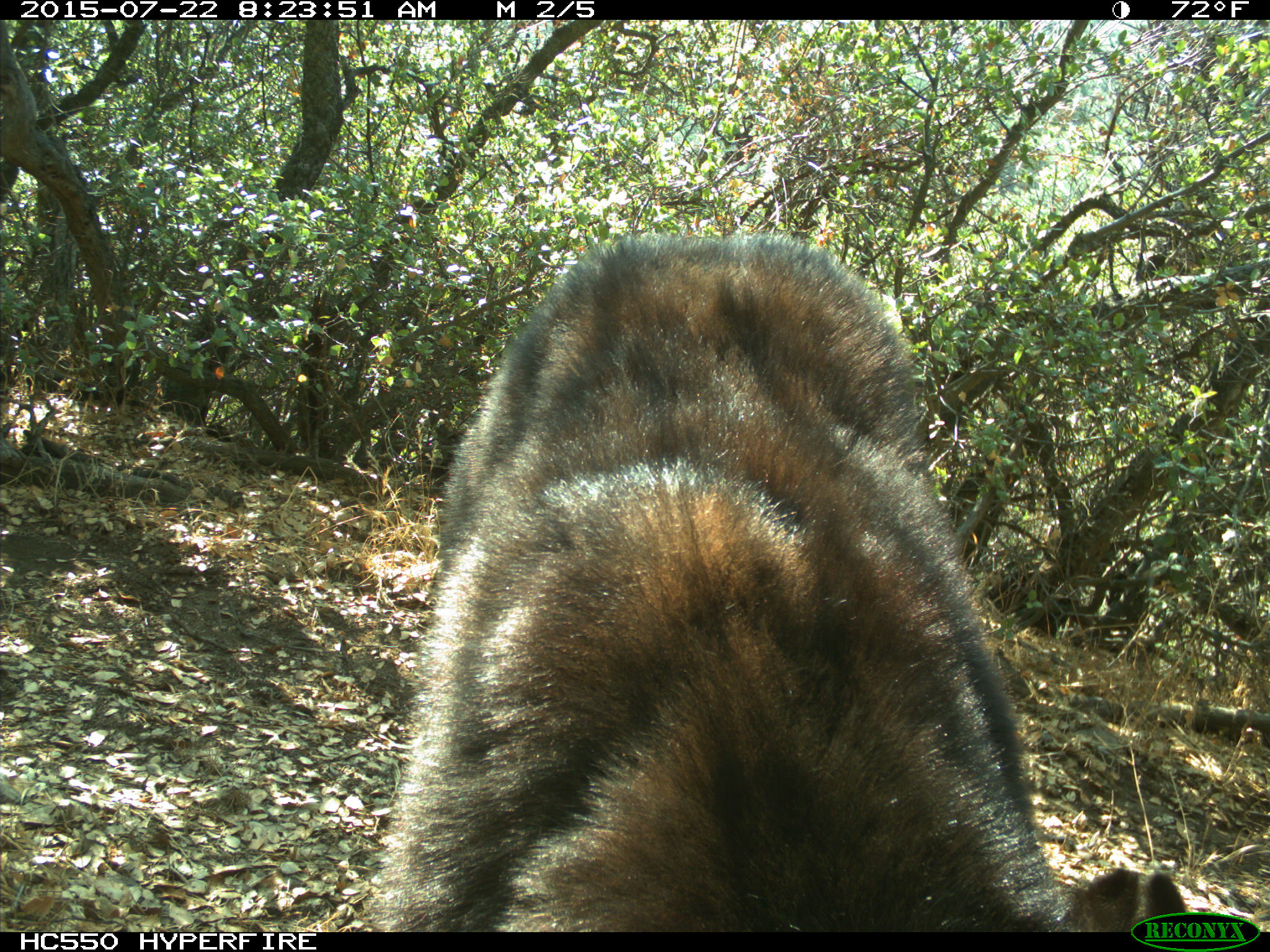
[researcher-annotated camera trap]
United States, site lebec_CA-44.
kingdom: Animalia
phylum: Chordata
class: Mammalia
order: Carnivora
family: Ursidae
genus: Ursus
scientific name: Ursus americanus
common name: american black bear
Ursus americanus (american black bear).